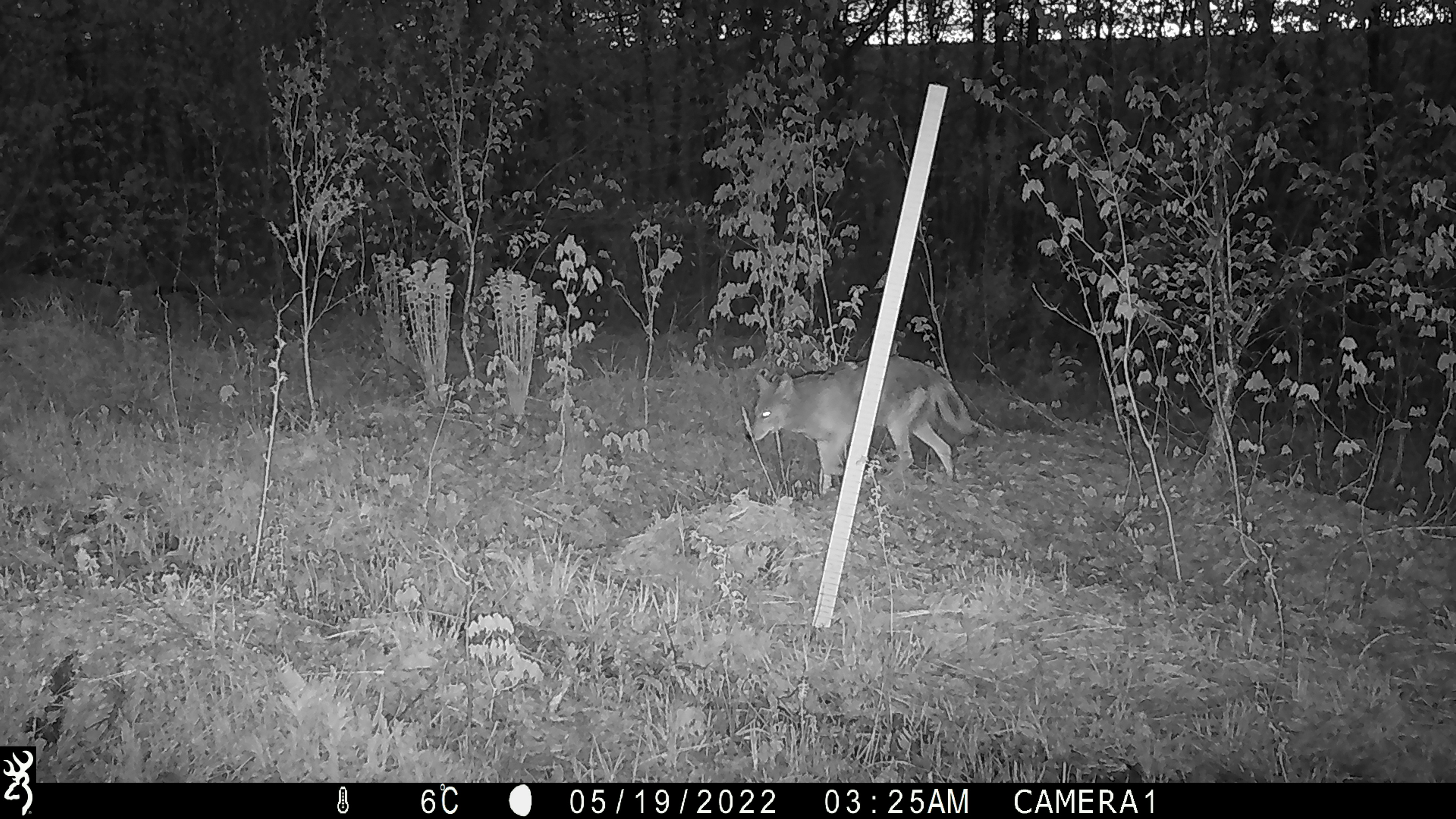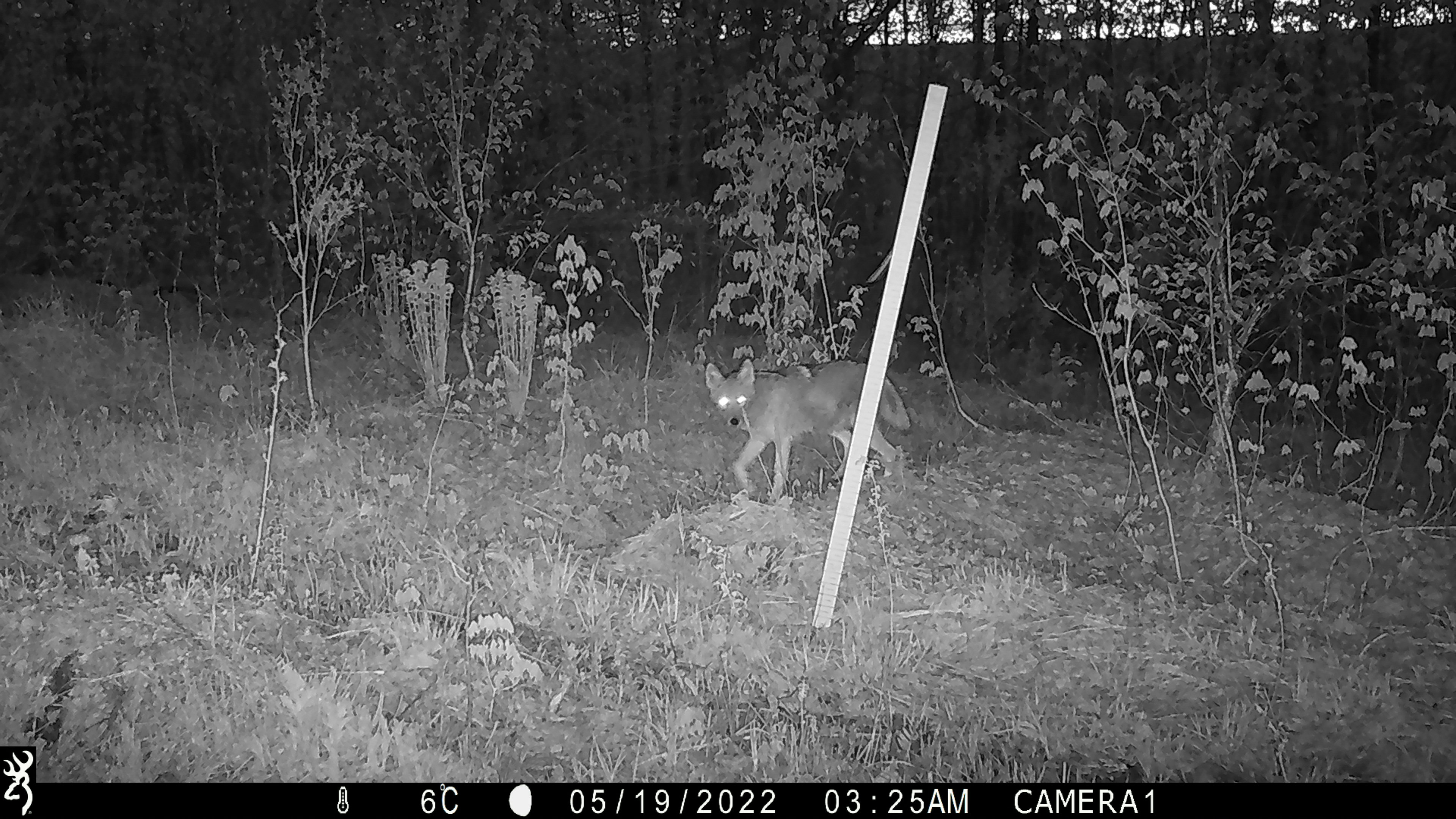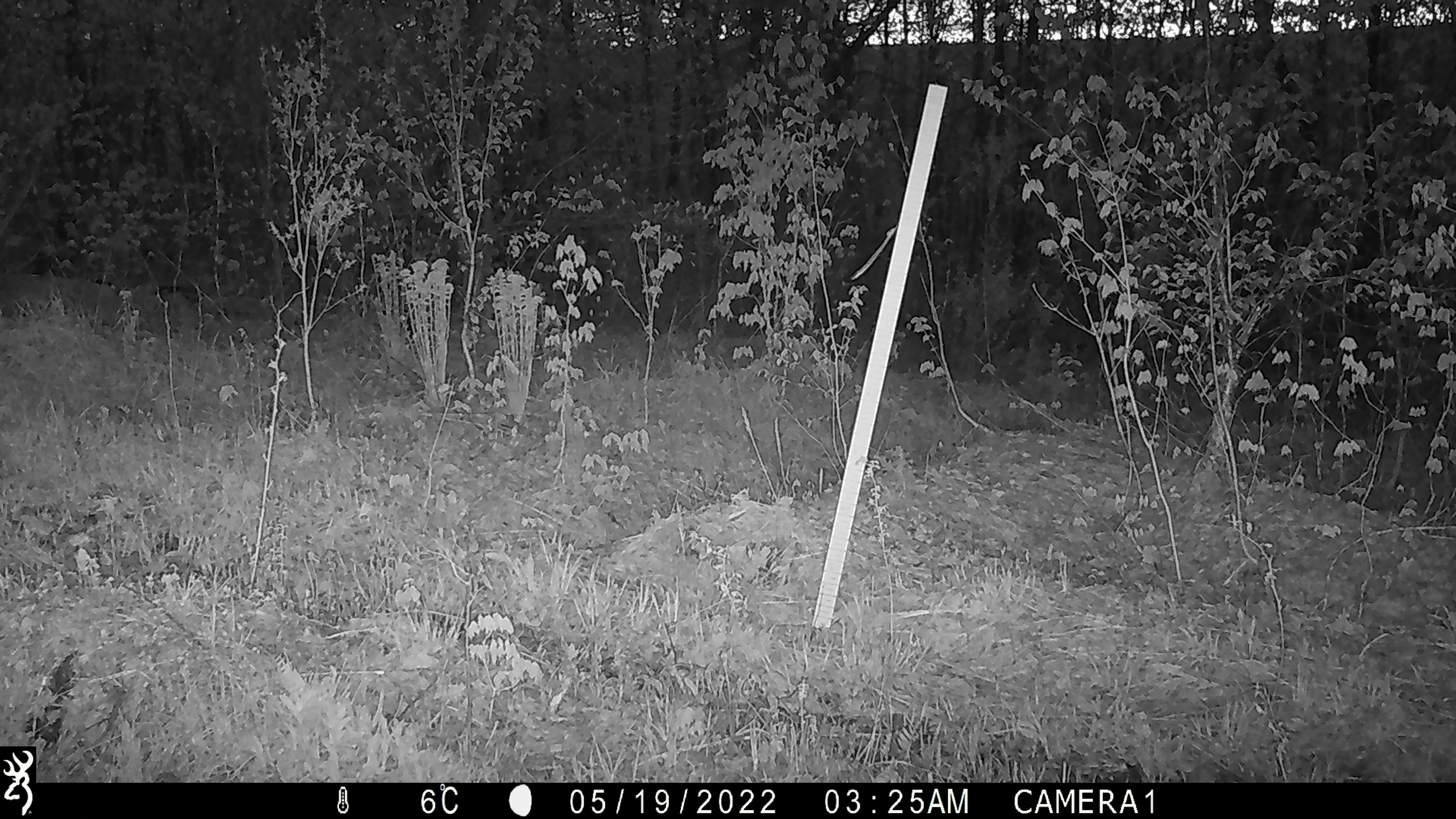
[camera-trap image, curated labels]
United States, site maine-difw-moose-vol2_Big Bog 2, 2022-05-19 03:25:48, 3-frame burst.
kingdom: Animalia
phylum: Chordata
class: Mammalia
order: Carnivora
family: Canidae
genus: Canis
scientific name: Canis latrans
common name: coyote